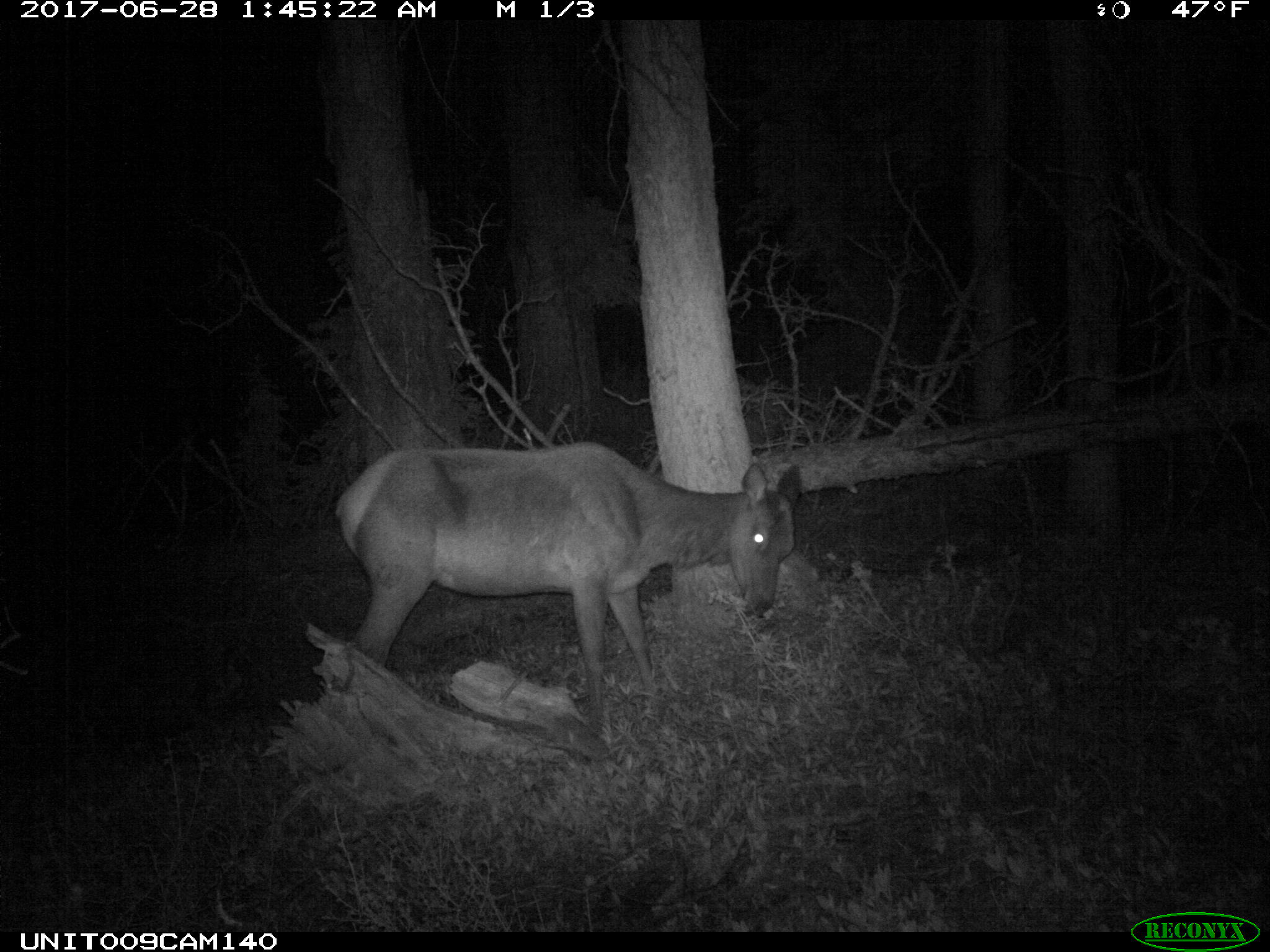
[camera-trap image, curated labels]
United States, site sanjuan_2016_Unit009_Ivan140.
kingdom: Animalia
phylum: Chordata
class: Mammalia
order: Artiodactyla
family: Cervidae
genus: Cervus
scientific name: Cervus elaphus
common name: red deer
Cervus elaphus (red deer).